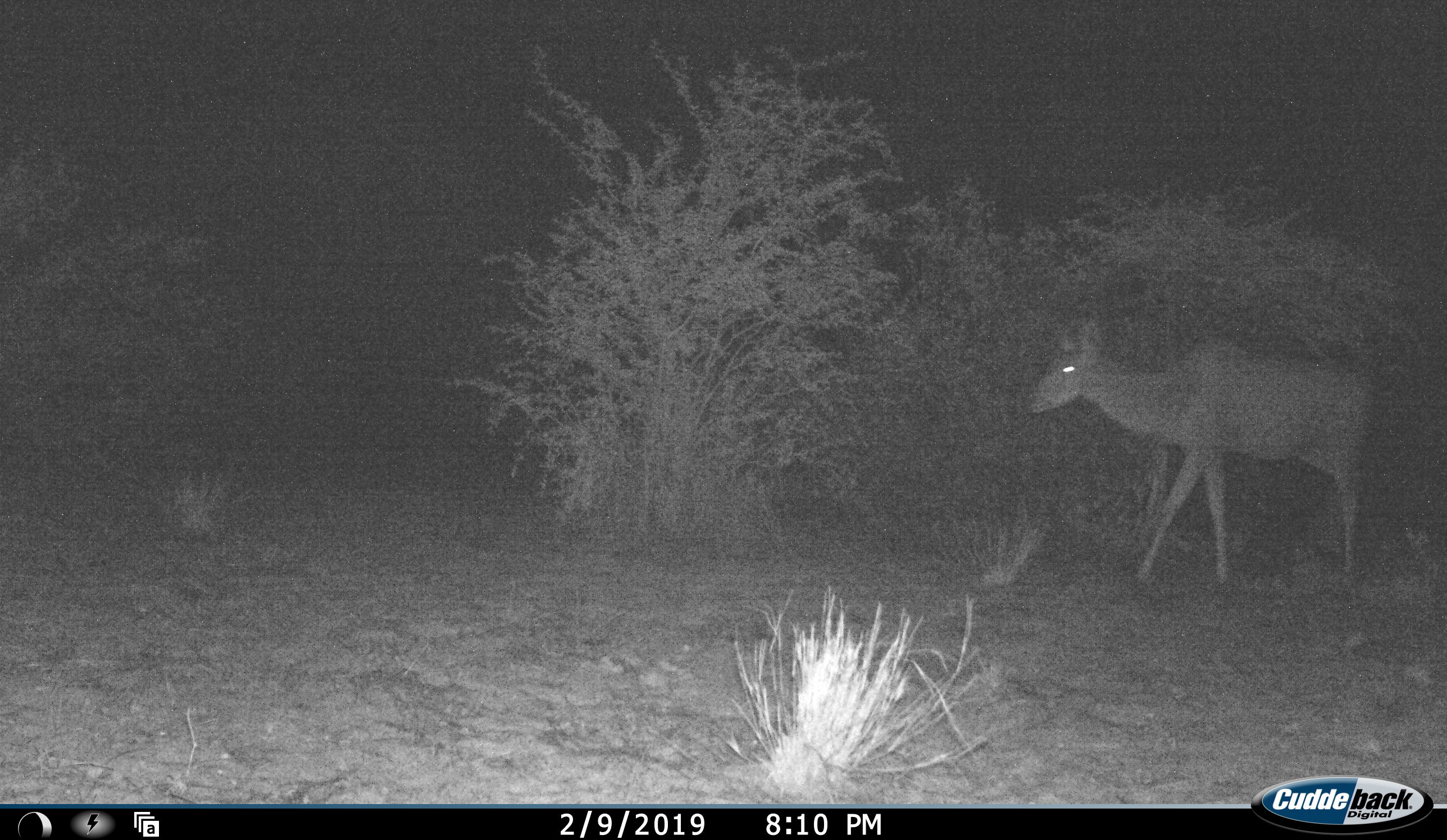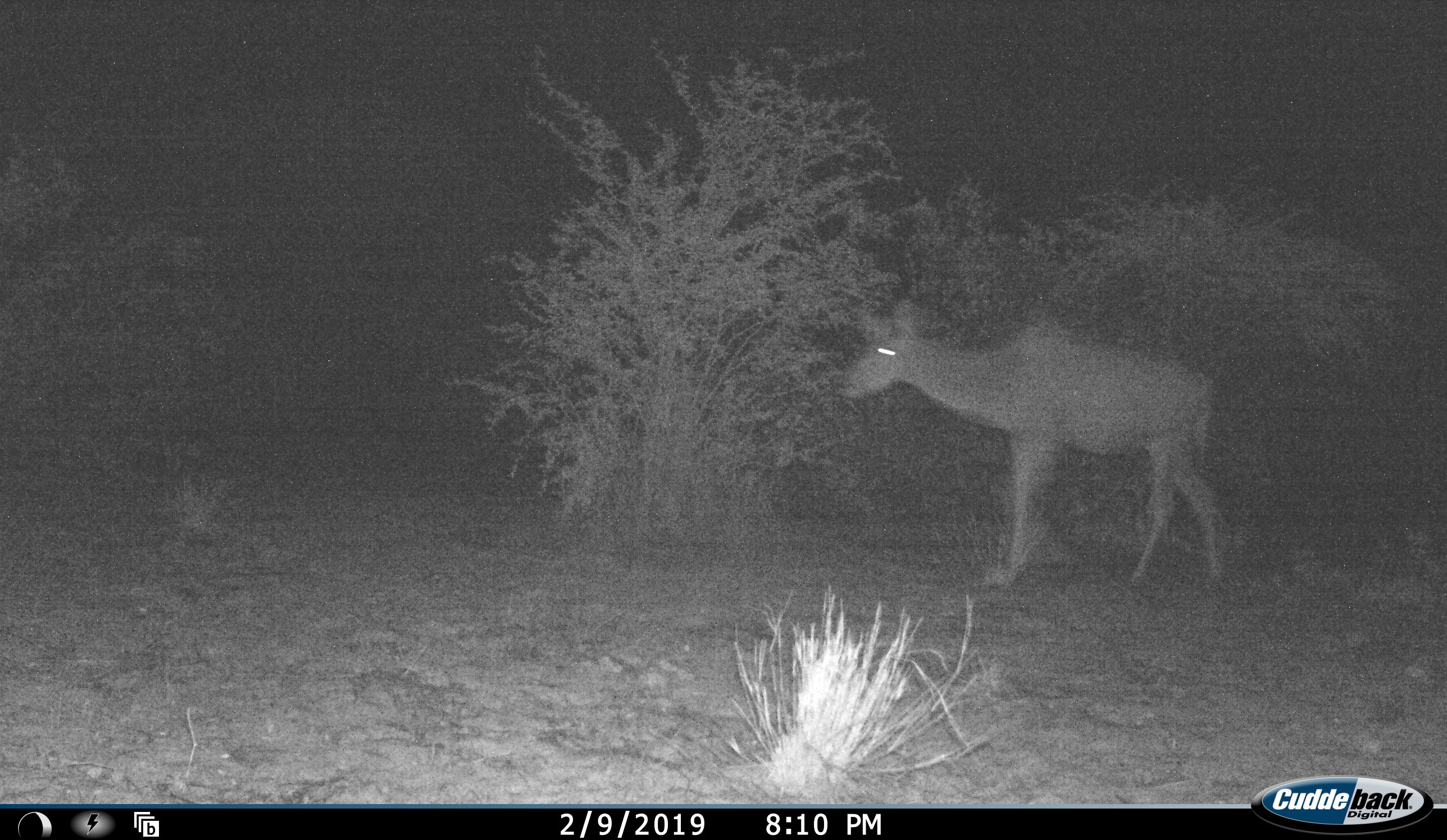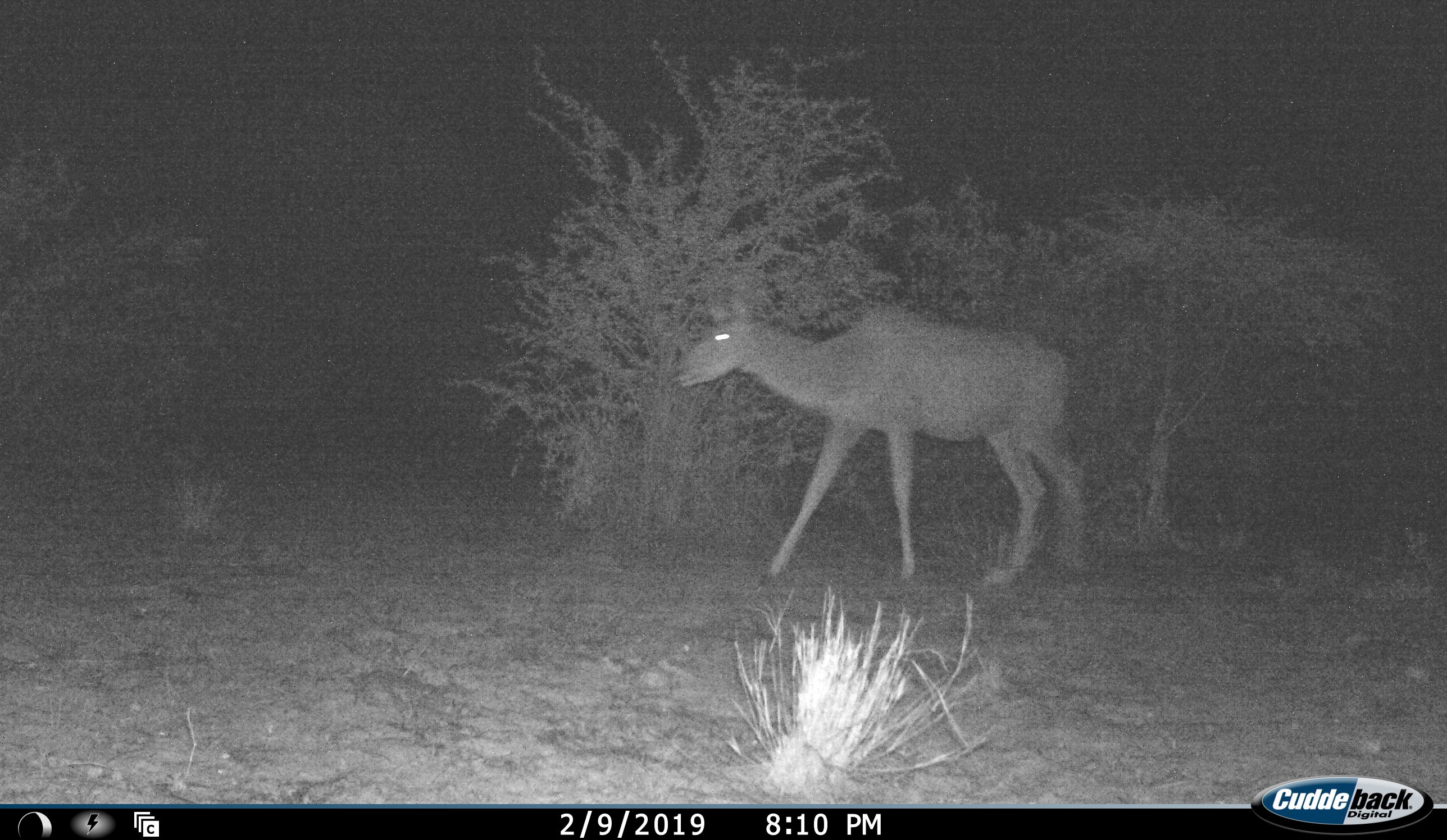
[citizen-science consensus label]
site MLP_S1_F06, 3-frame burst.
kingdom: Animalia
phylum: Chordata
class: Mammalia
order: Artiodactyla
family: Bovidae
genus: Tragelaphus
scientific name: Tragelaphus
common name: kudu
Kudu (Tragelaphus), count 1. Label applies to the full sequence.